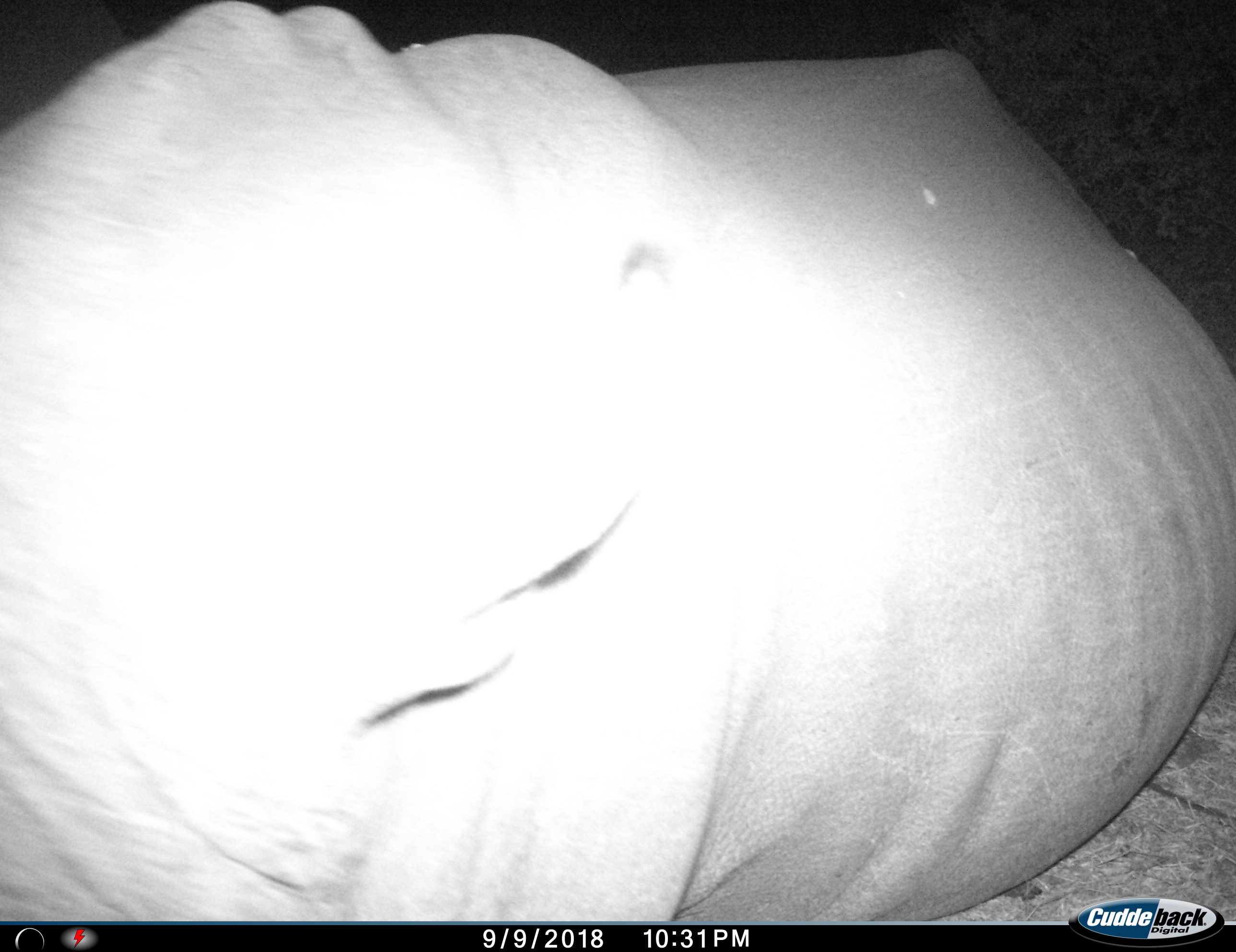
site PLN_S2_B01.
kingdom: Animalia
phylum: Chordata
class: Mammalia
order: Perissodactyla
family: Rhinocerotidae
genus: Ceratotherium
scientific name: Ceratotherium simum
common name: white rhinoceros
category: rhinoceroswhite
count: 1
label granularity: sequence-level